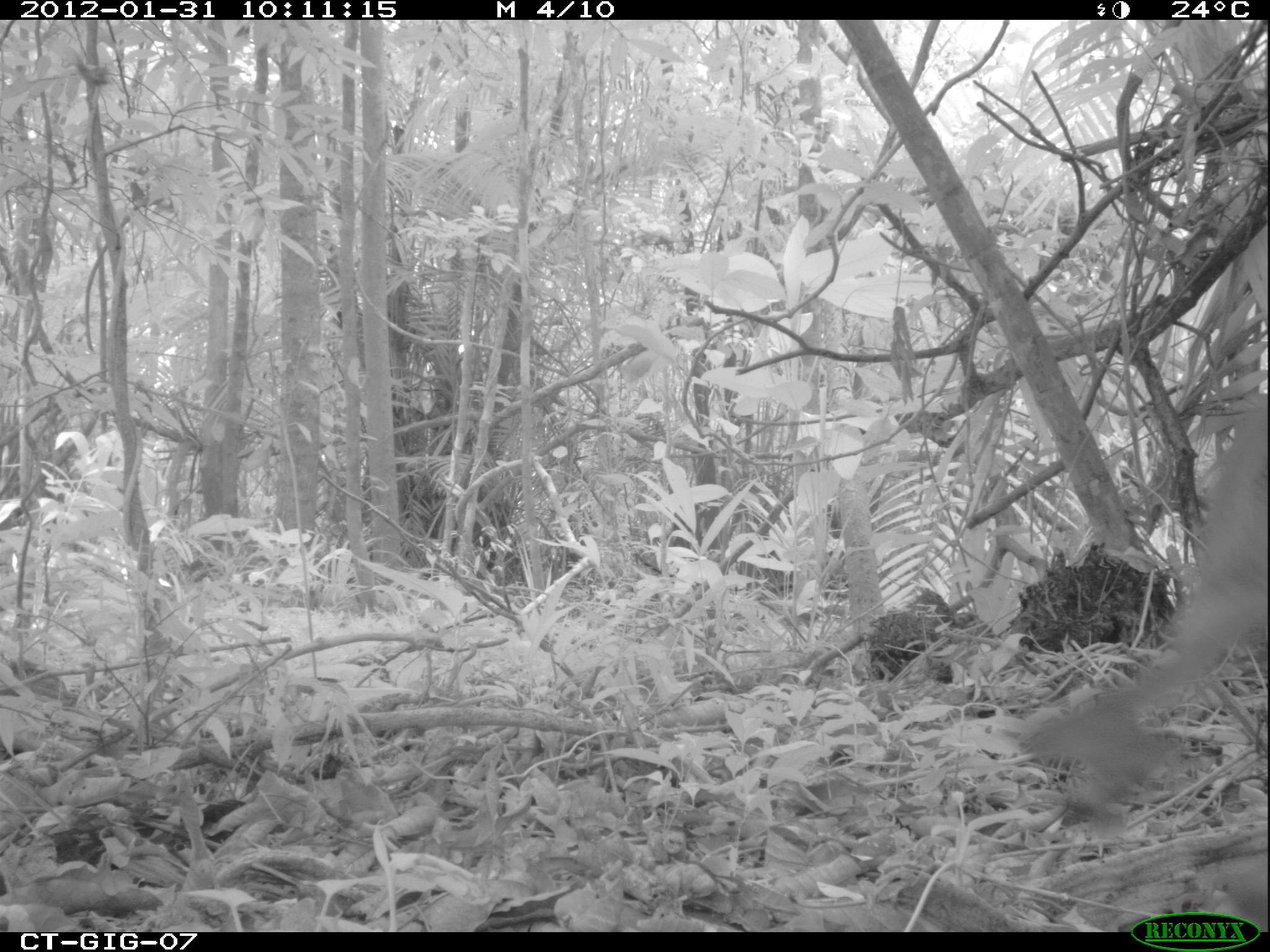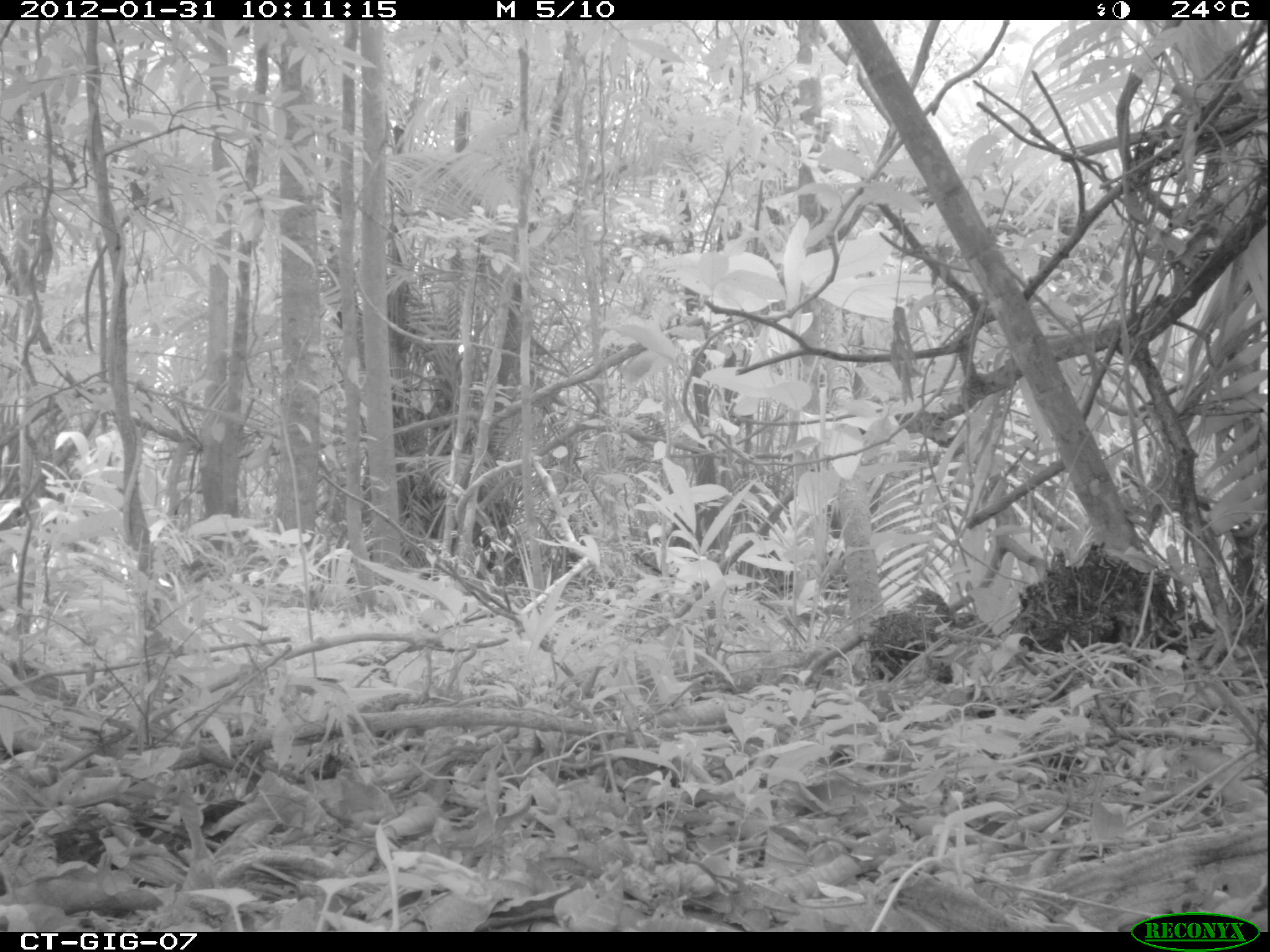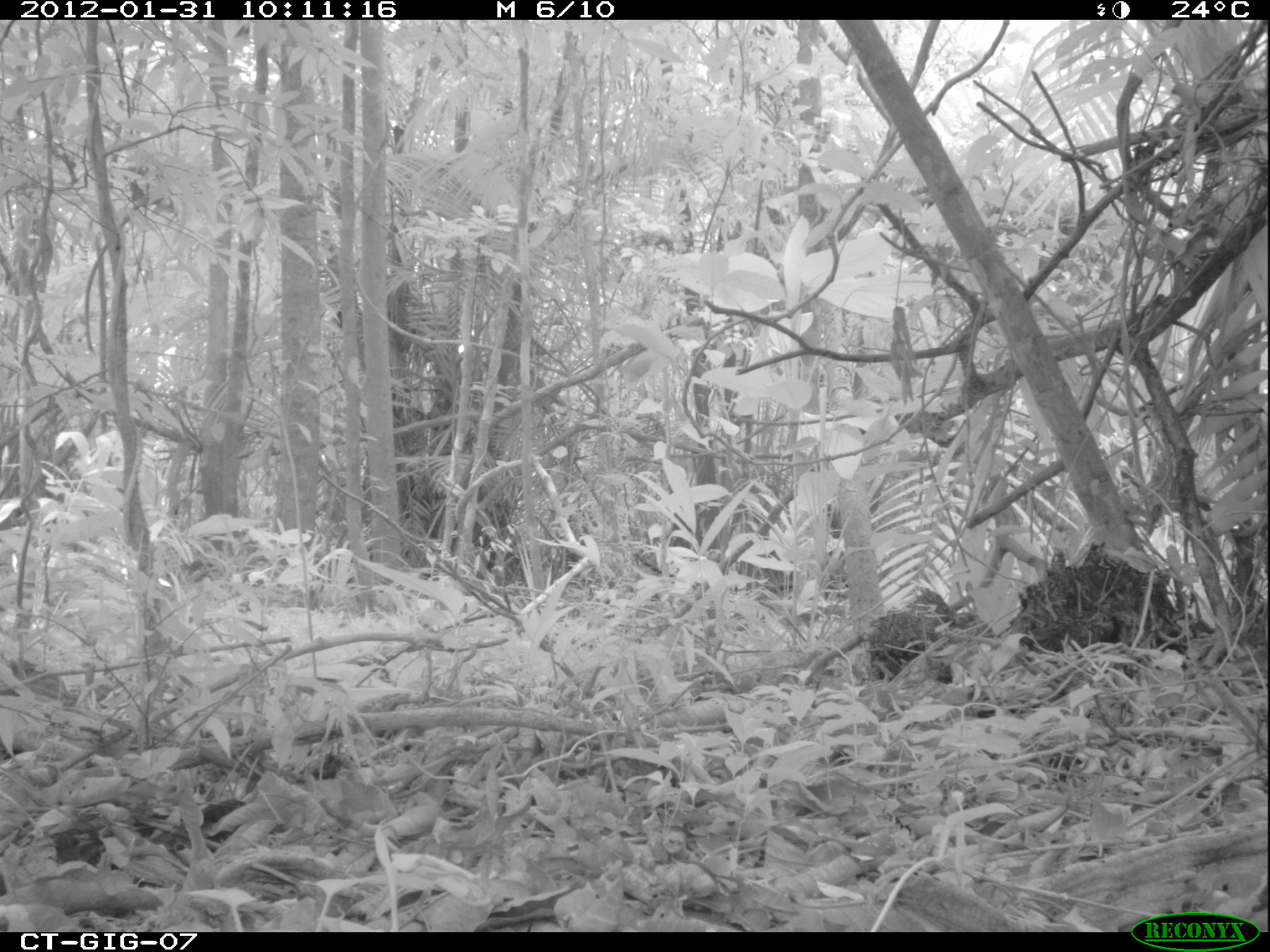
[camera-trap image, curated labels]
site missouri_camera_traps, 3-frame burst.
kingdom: Animalia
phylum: Chordata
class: Mammalia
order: Artiodactyla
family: Cervidae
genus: Odocoileus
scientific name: Odocoileus virginianus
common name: white-tailed deer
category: white tailed deer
White tailed deer (white-tailed deer) (Odocoileus virginianus). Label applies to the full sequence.